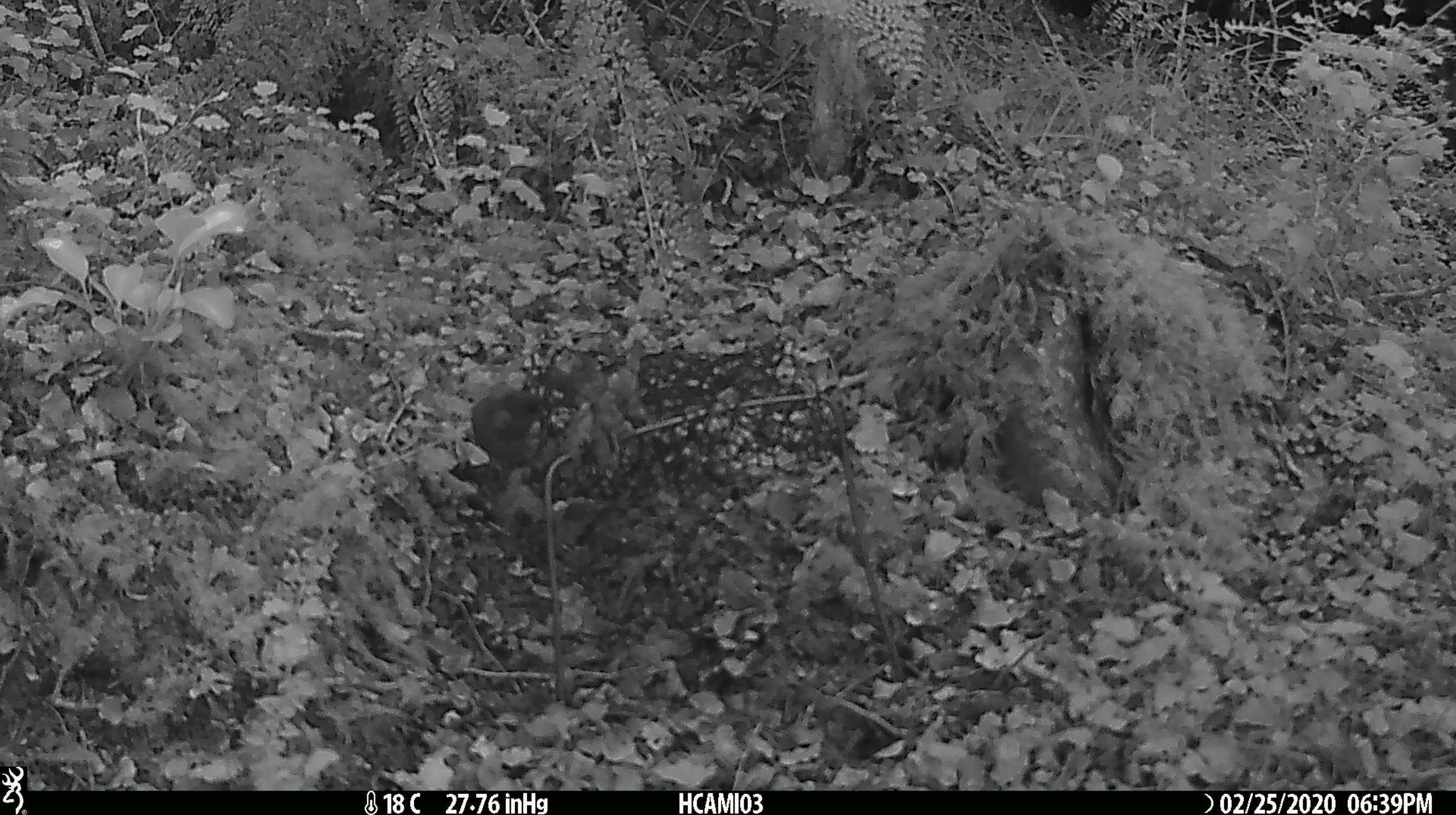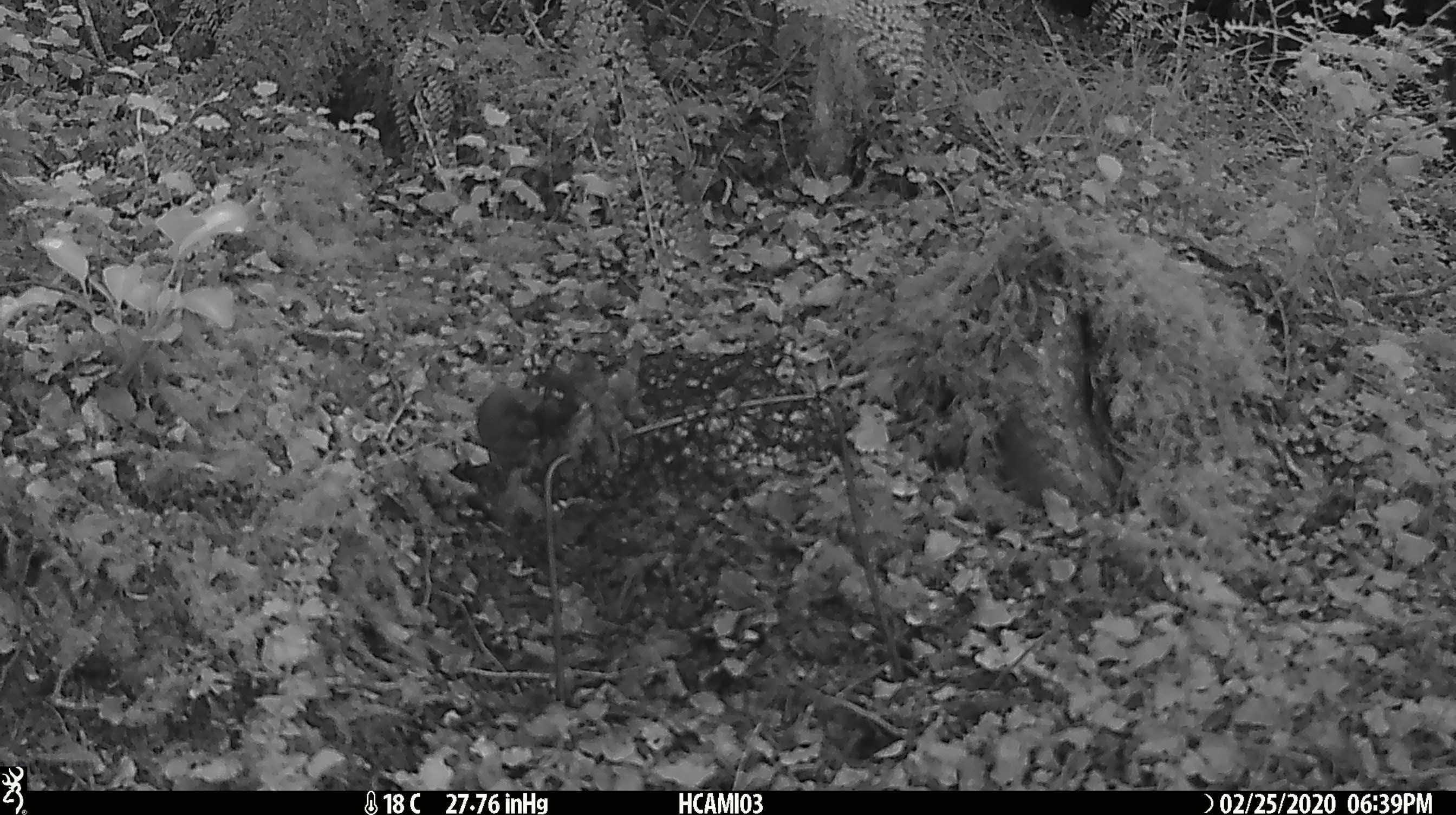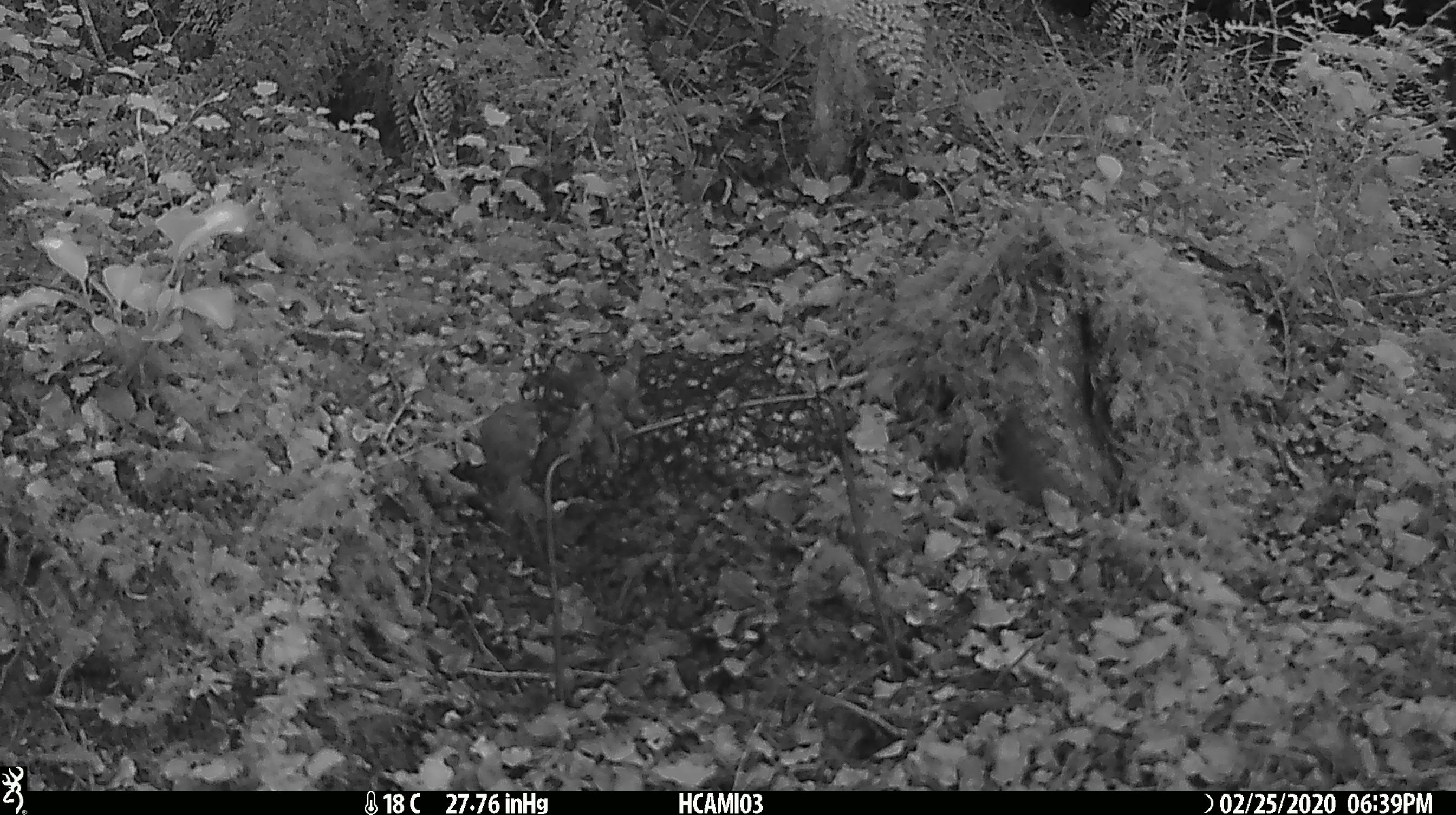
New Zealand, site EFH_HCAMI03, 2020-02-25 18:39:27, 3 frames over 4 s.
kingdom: Animalia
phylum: Chordata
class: Mammalia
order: Rodentia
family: Muridae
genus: Mus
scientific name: Mus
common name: mouse